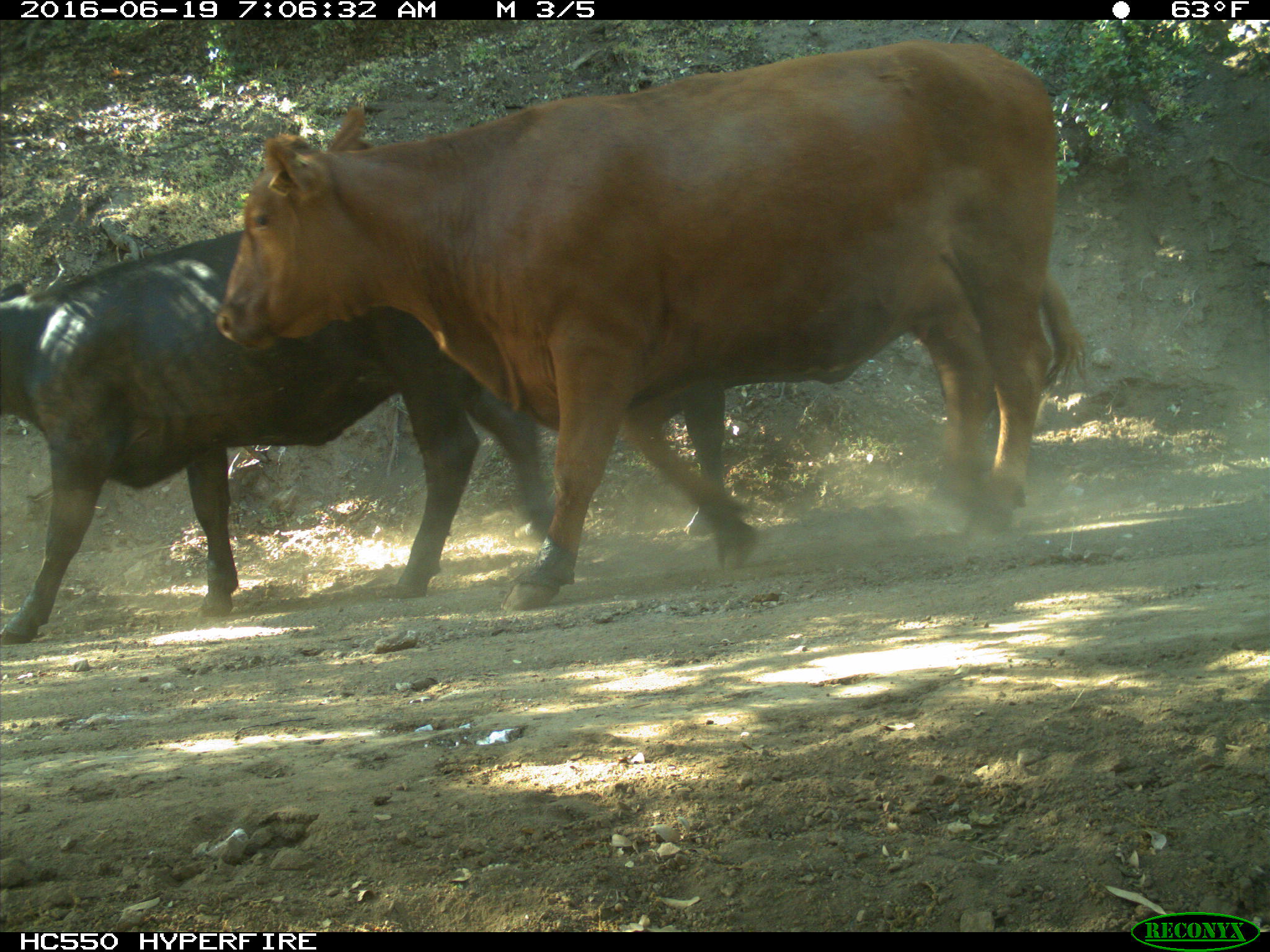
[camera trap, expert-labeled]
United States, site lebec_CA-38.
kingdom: Animalia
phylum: Chordata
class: Mammalia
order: Artiodactyla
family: Bovidae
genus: Bos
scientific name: Bos taurus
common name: domestic cow